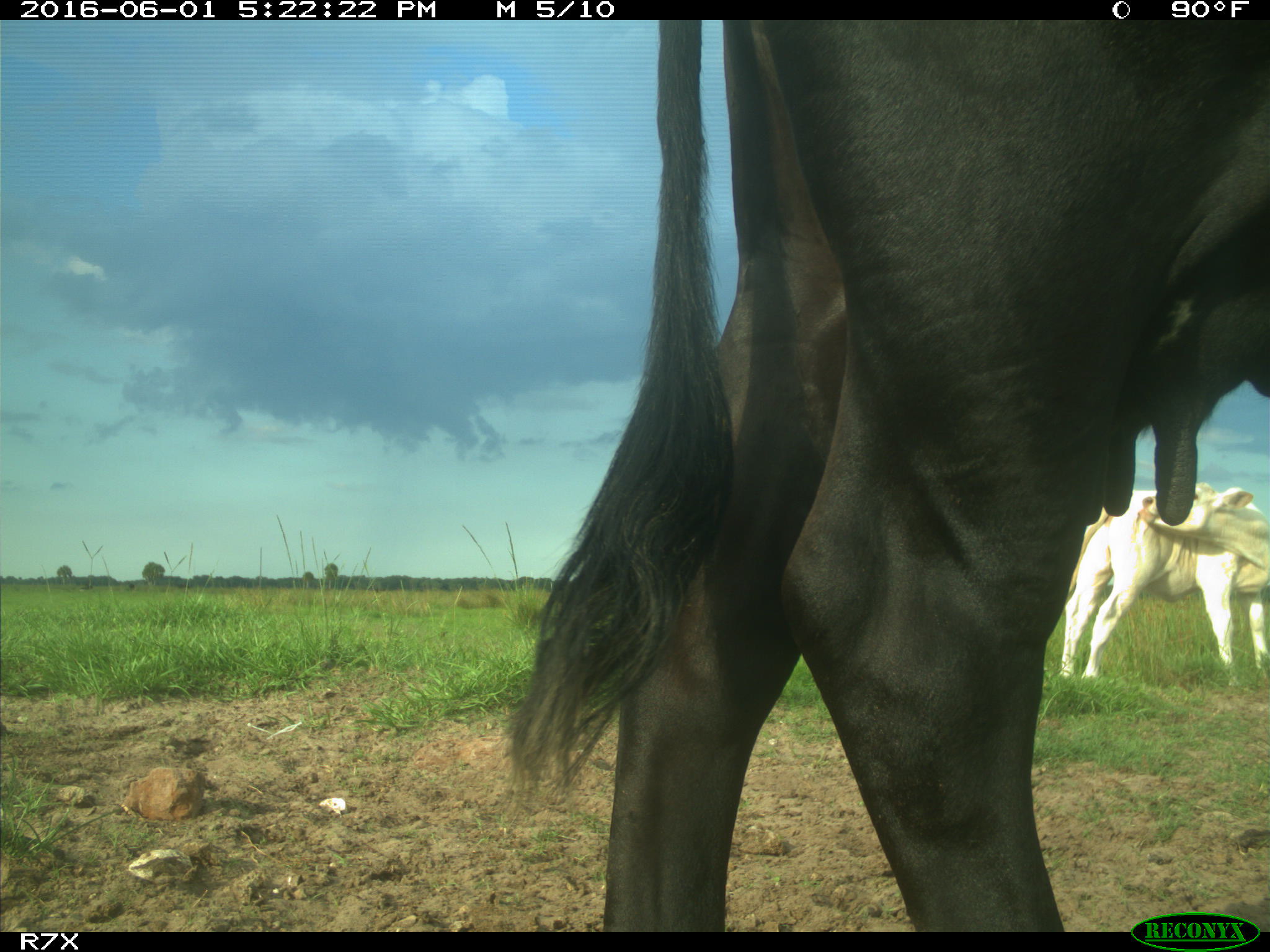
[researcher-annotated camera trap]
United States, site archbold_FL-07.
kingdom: Animalia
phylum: Chordata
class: Mammalia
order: Artiodactyla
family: Bovidae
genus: Bos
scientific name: Bos taurus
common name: domestic cow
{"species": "Bos taurus (domestic cow)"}